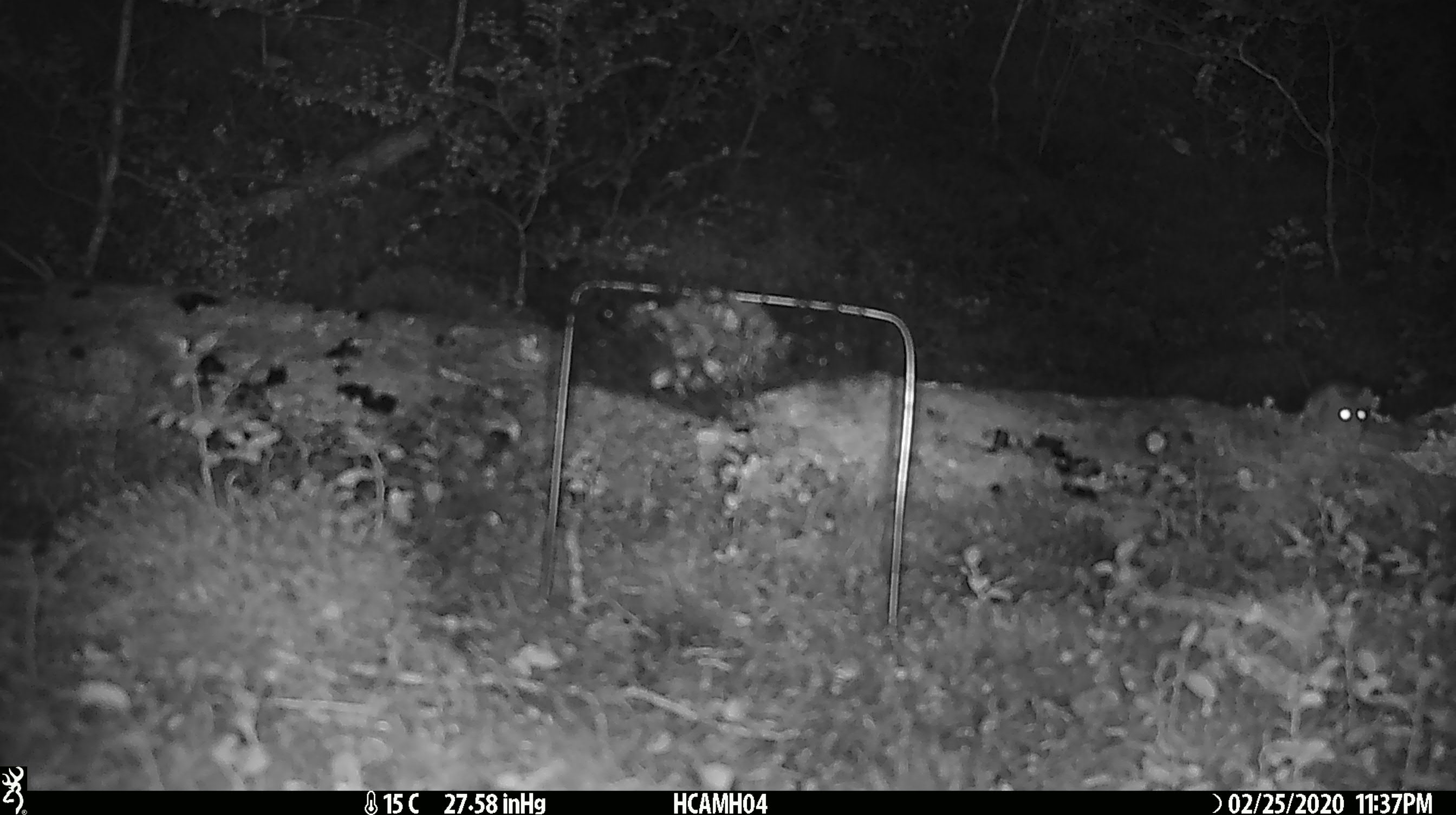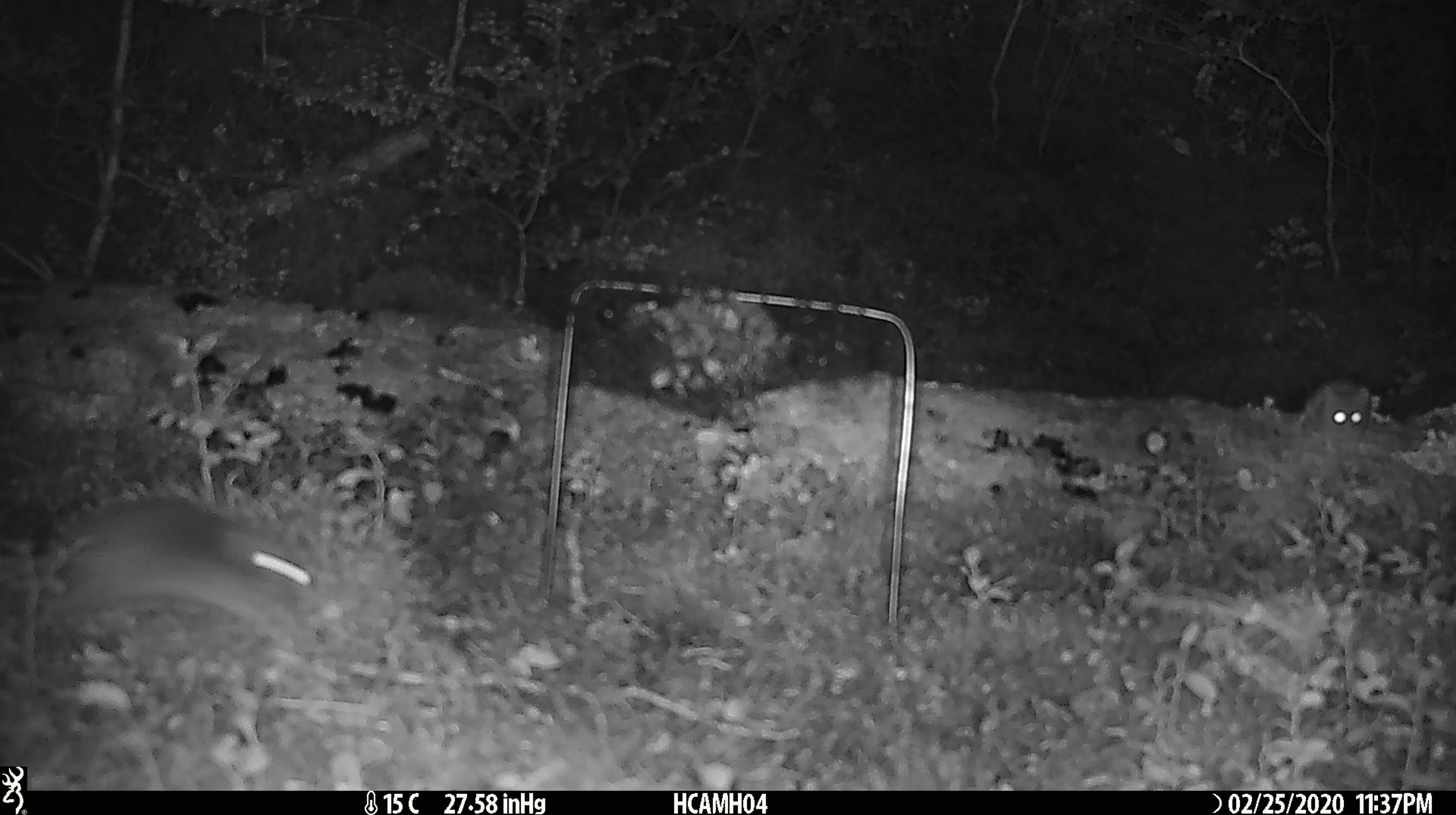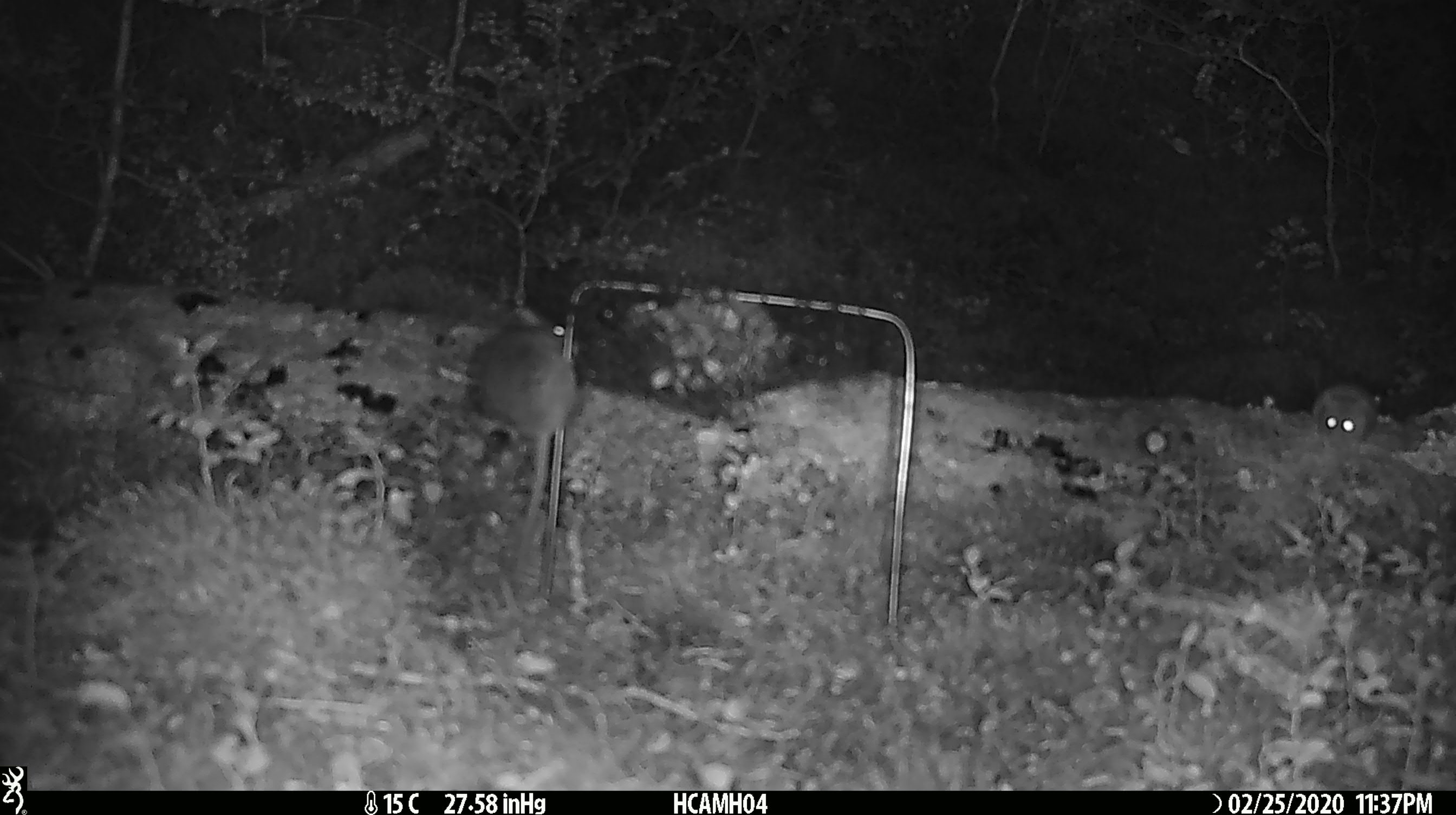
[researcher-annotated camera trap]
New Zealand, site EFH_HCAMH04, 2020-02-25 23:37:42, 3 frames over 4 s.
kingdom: Animalia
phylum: Chordata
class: Mammalia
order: Rodentia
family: Muridae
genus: Mus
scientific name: Mus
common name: mouse